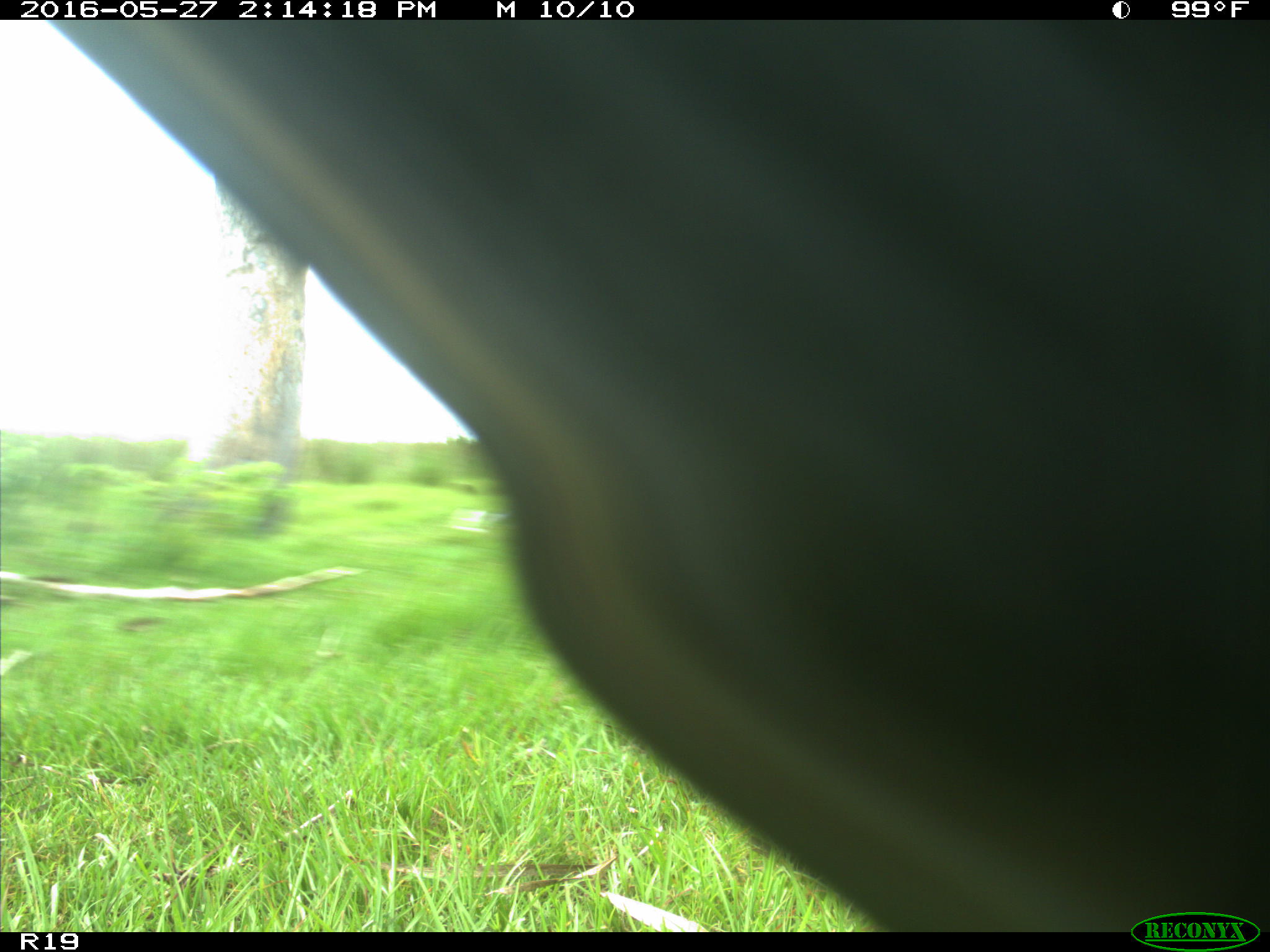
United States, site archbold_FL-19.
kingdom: Animalia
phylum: Chordata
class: Mammalia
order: Artiodactyla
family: Bovidae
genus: Bos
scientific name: Bos taurus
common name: domestic cow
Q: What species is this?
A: Bos taurus (domestic cow).